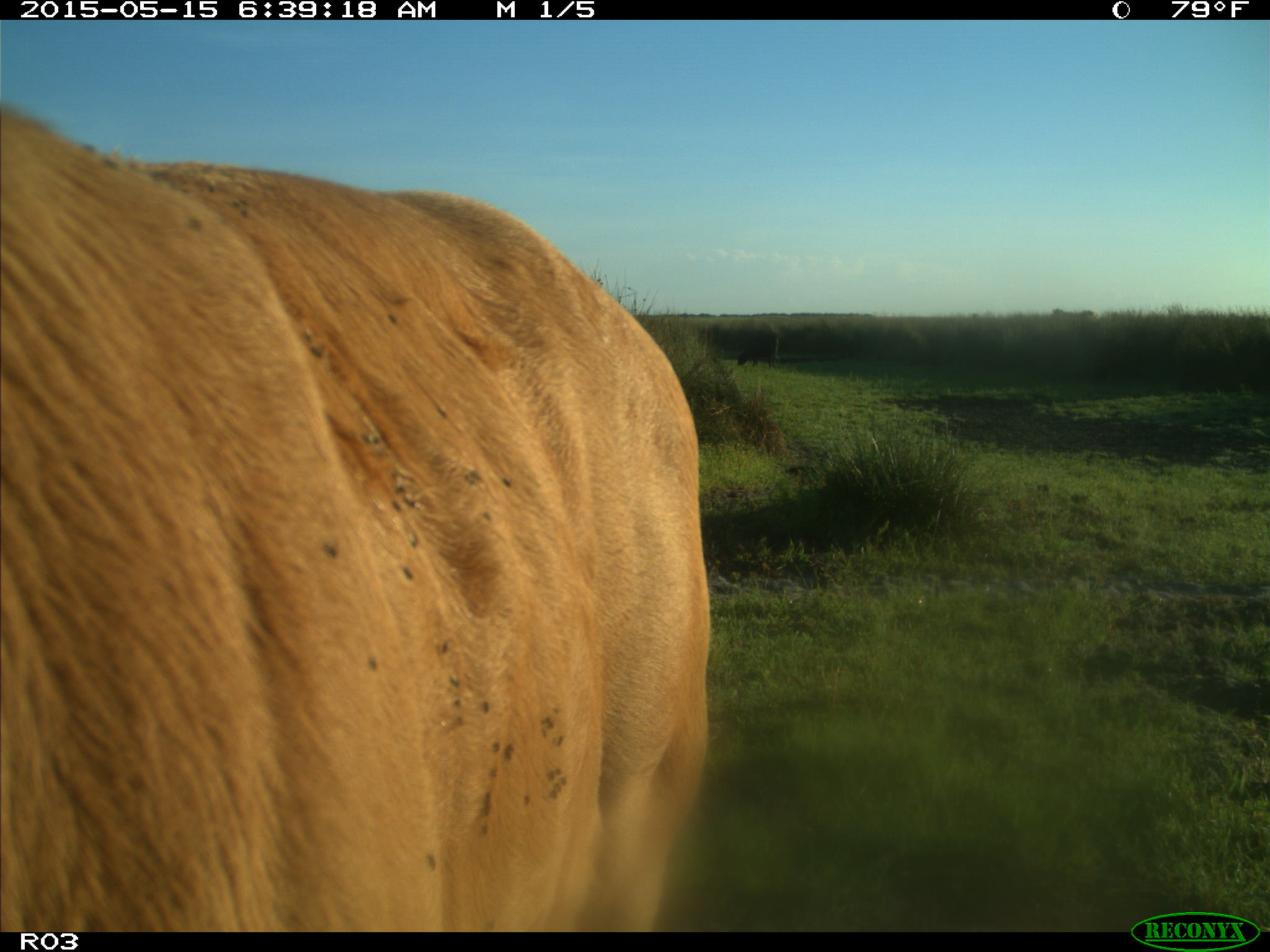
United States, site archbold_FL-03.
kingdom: Animalia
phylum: Chordata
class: Mammalia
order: Artiodactyla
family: Bovidae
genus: Bos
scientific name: Bos taurus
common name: domestic cow